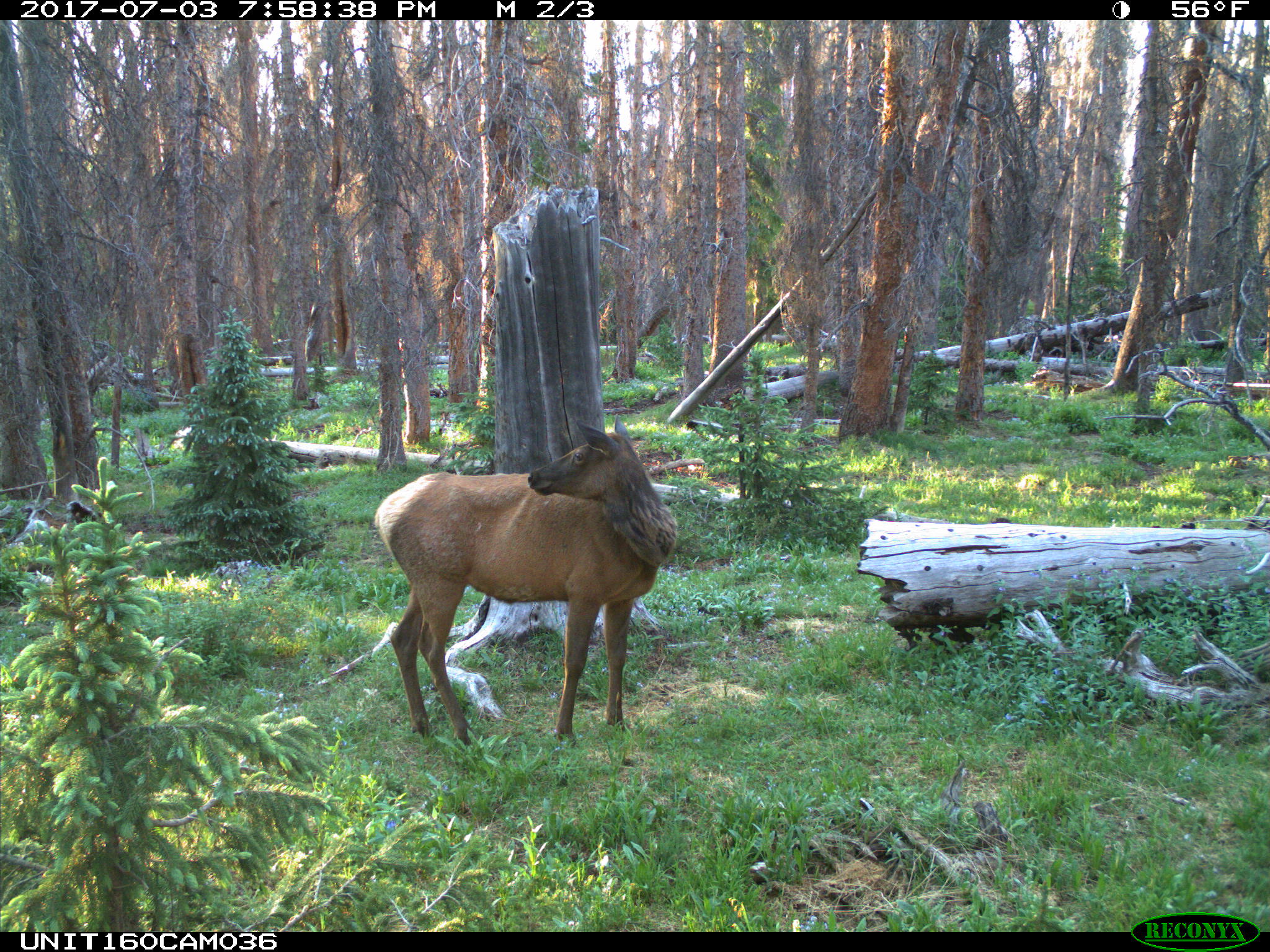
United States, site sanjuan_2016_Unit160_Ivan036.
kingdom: Animalia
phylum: Chordata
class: Mammalia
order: Artiodactyla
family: Cervidae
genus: Cervus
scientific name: Cervus elaphus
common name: red deer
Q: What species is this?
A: Cervus elaphus (red deer).